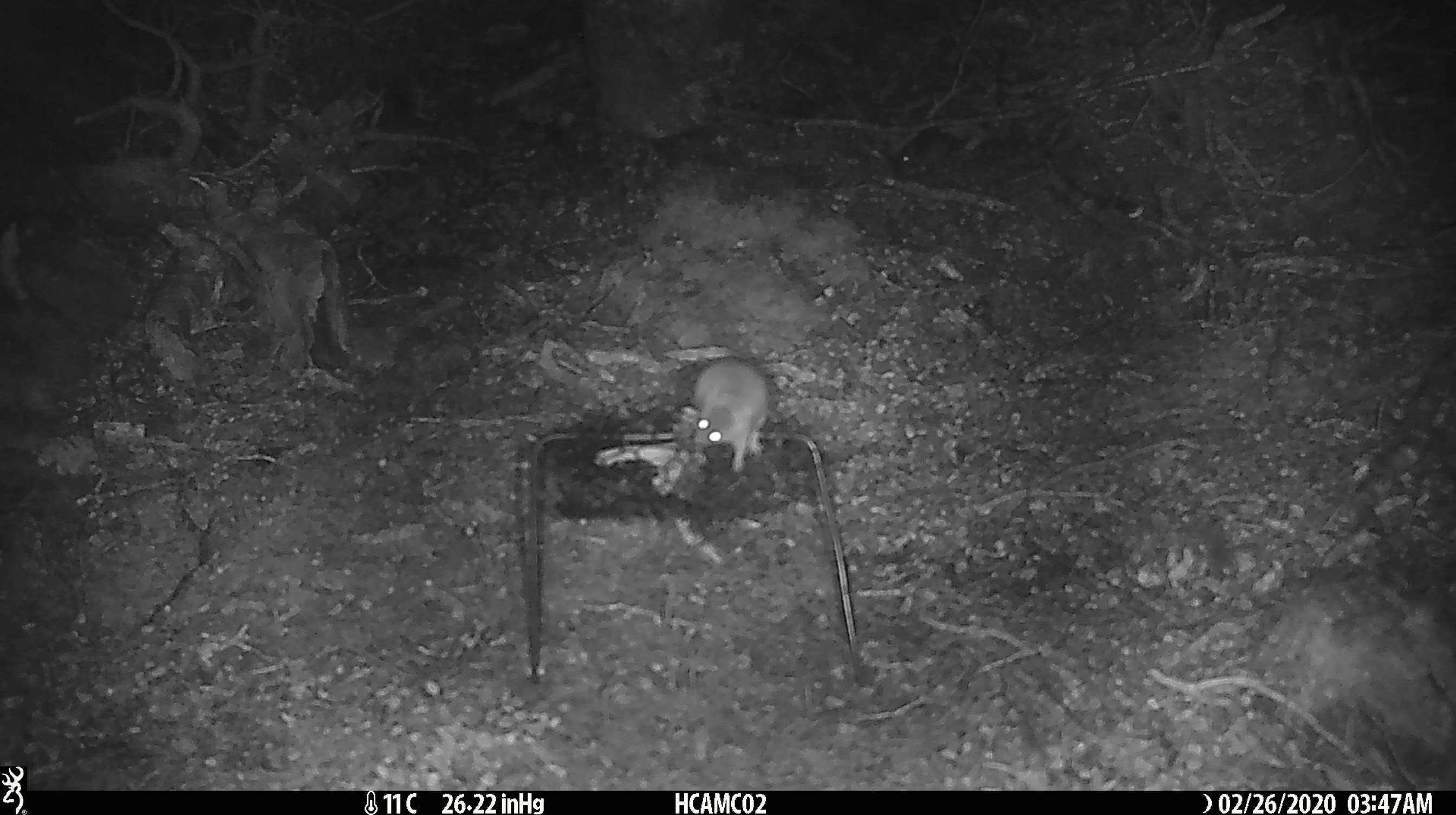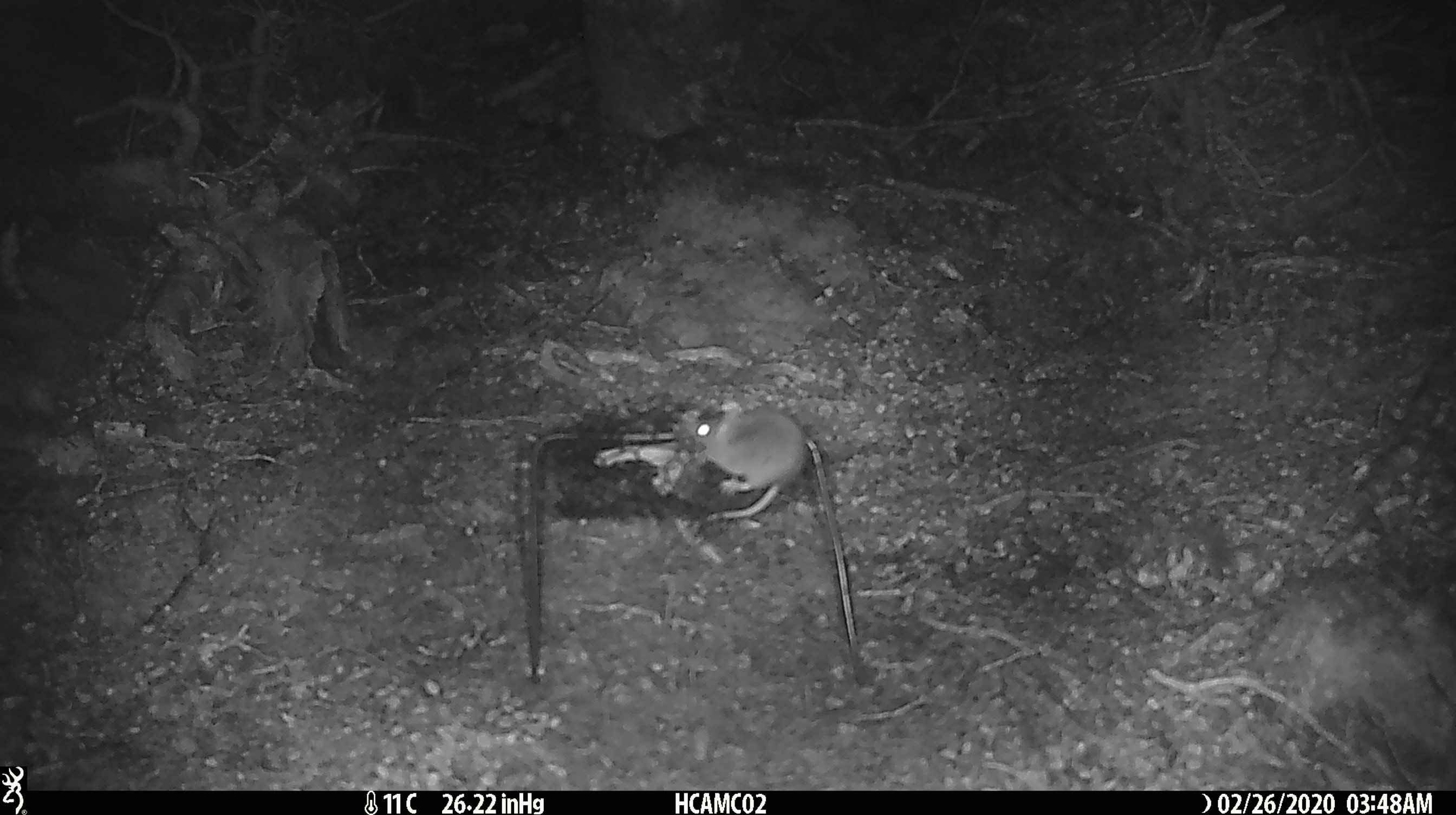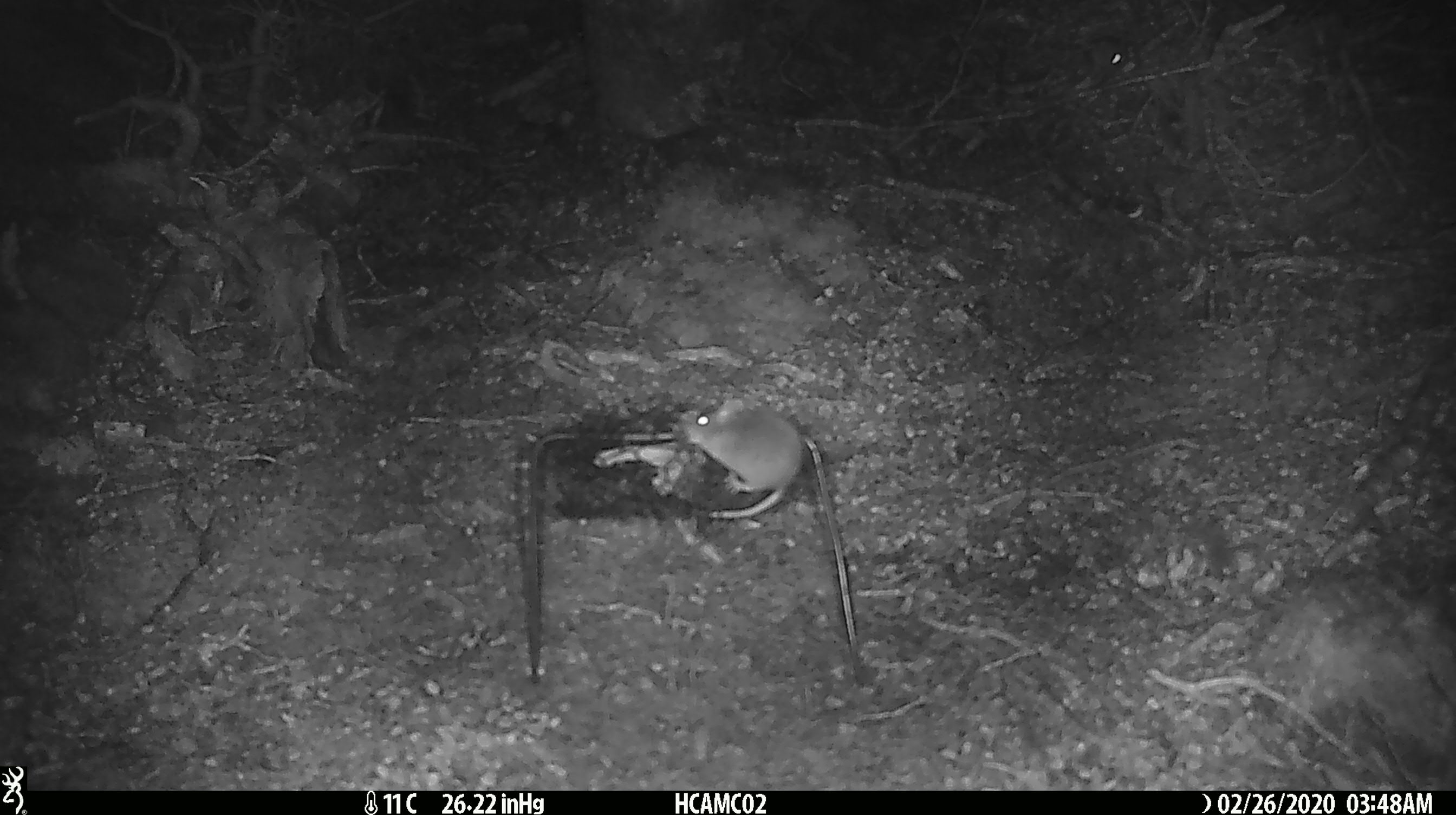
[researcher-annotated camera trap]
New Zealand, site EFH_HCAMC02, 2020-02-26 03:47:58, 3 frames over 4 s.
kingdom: Animalia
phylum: Chordata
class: Mammalia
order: Rodentia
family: Muridae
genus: Mus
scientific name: Mus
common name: mouse